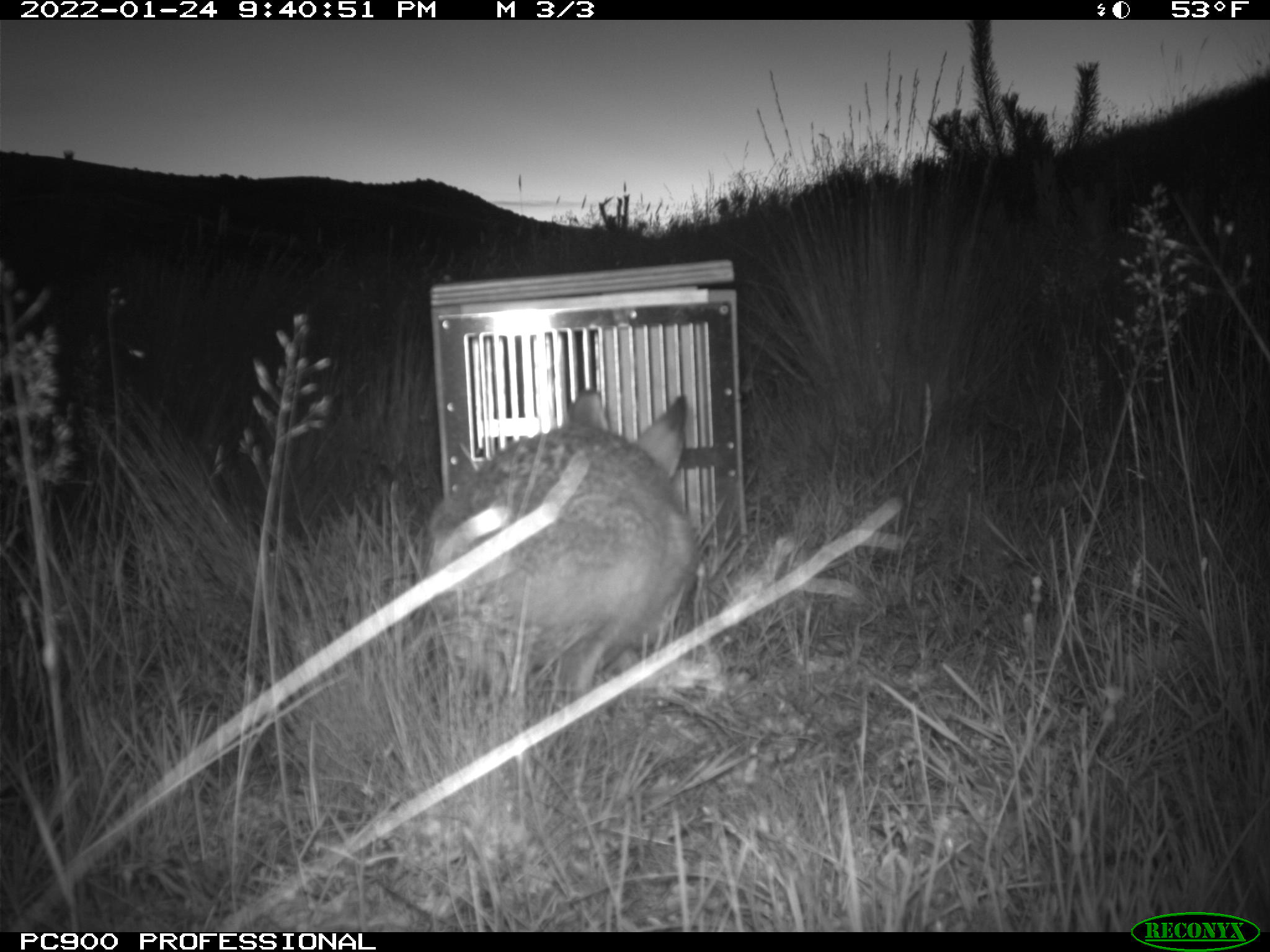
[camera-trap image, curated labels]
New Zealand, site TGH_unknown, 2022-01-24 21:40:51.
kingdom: Animalia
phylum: Chordata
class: Mammalia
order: Lagomorpha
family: Leporidae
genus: Lepus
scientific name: Lepus europaeus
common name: brown hare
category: hare